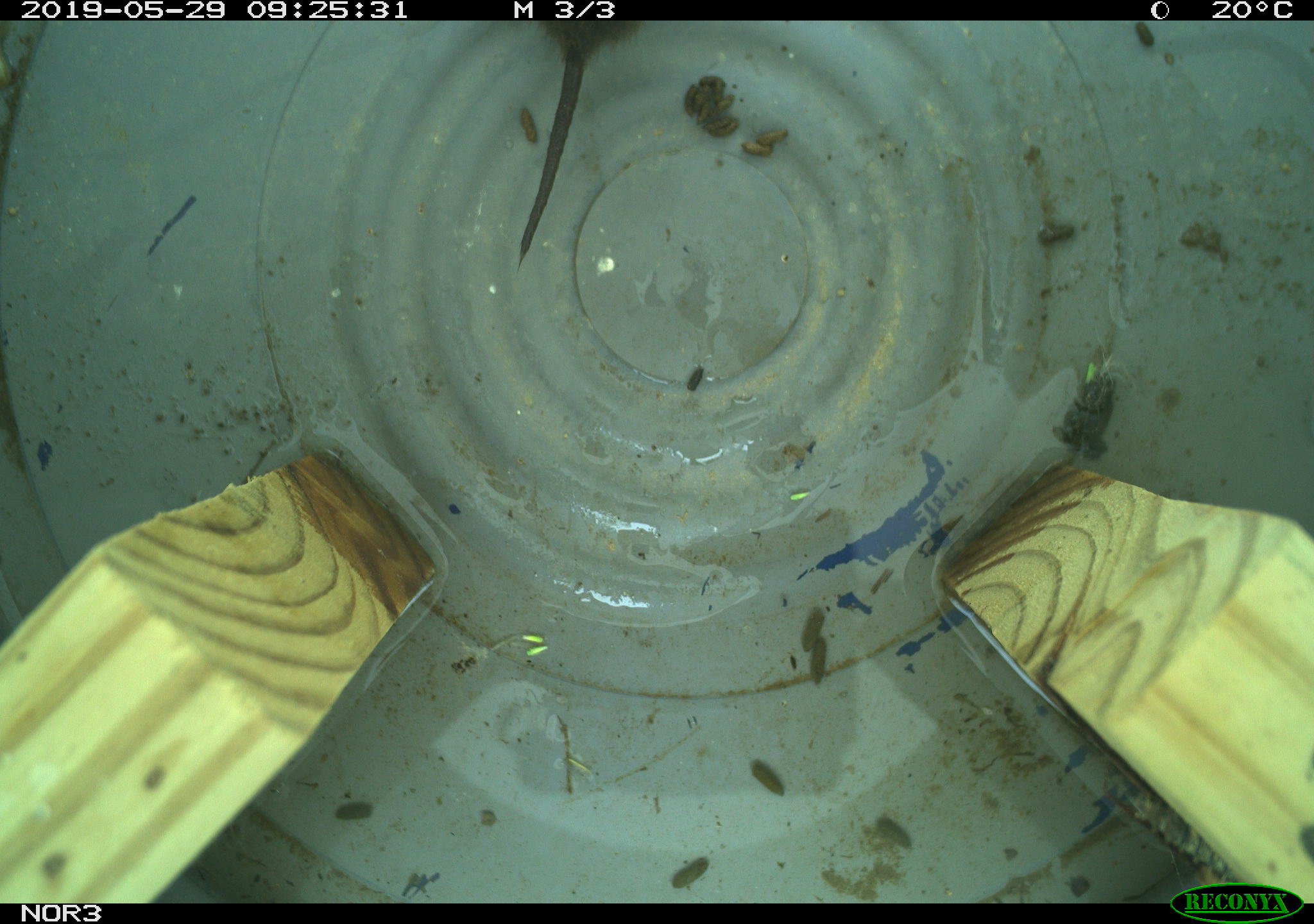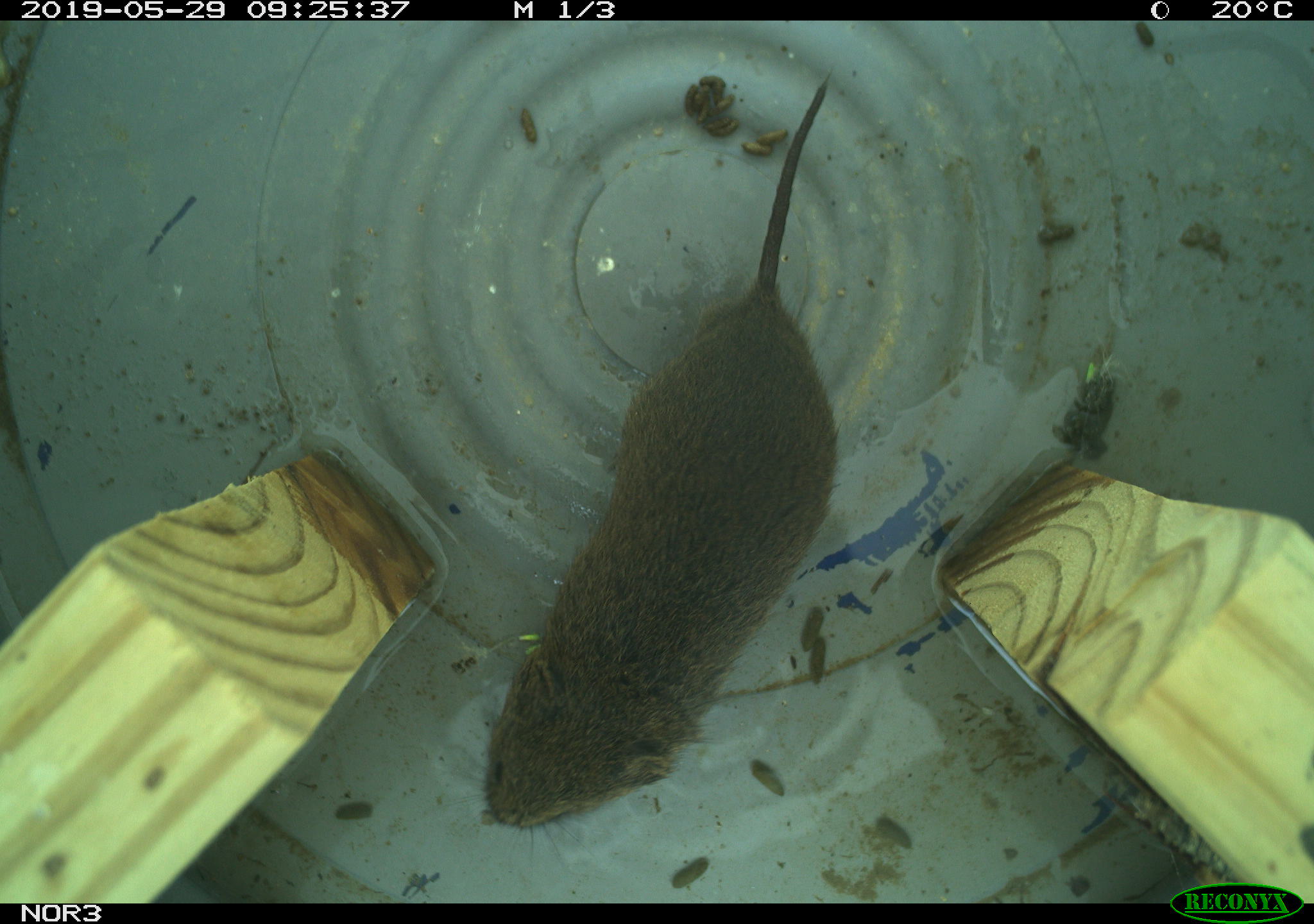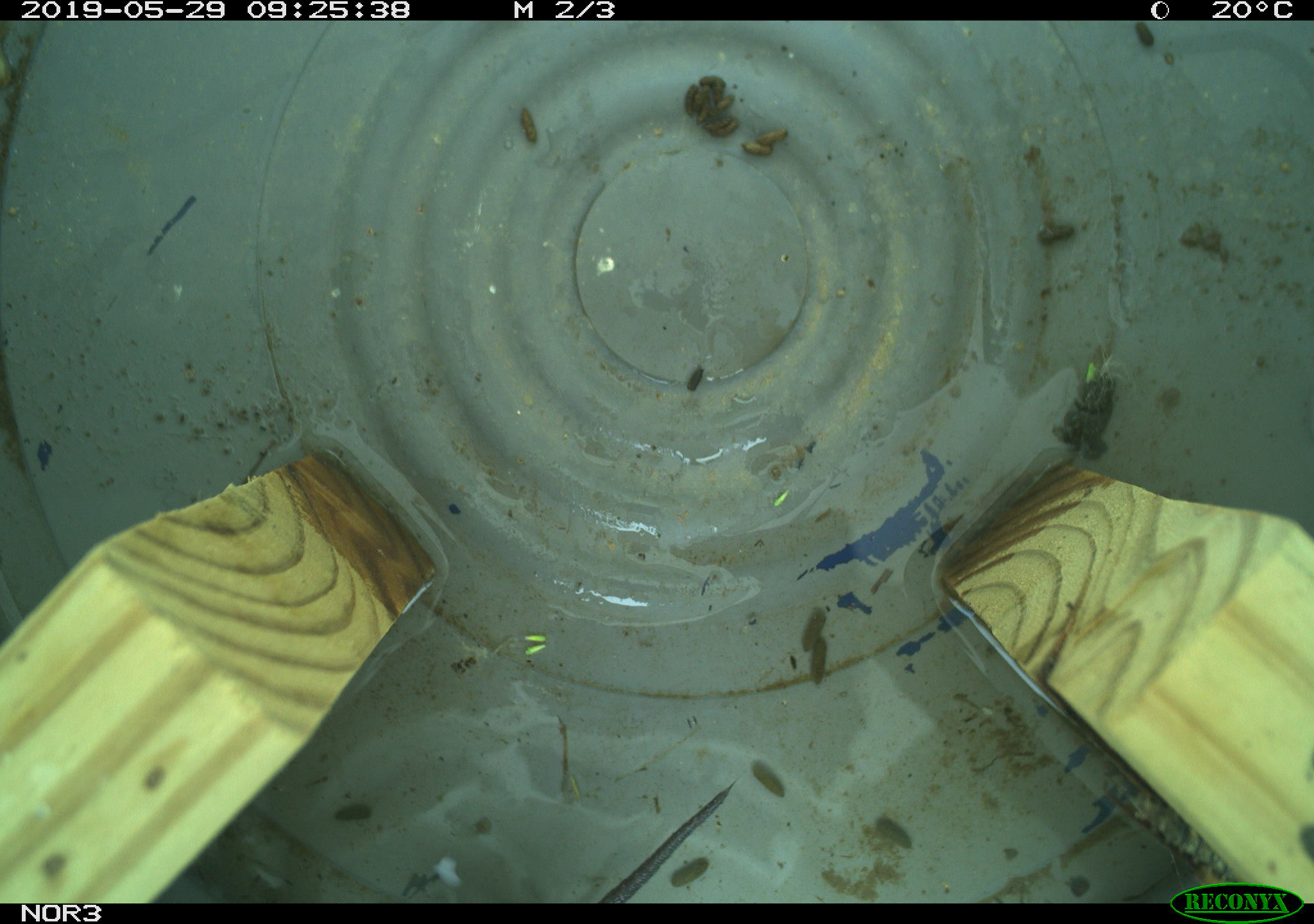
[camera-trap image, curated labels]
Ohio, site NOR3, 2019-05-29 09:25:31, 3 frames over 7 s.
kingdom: Animalia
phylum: Chordata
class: Mammalia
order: Rodentia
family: Cricetidae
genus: Microtus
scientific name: Microtus pennsylvanicus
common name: meadow vole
Meadow vole (Microtus pennsylvanicus).